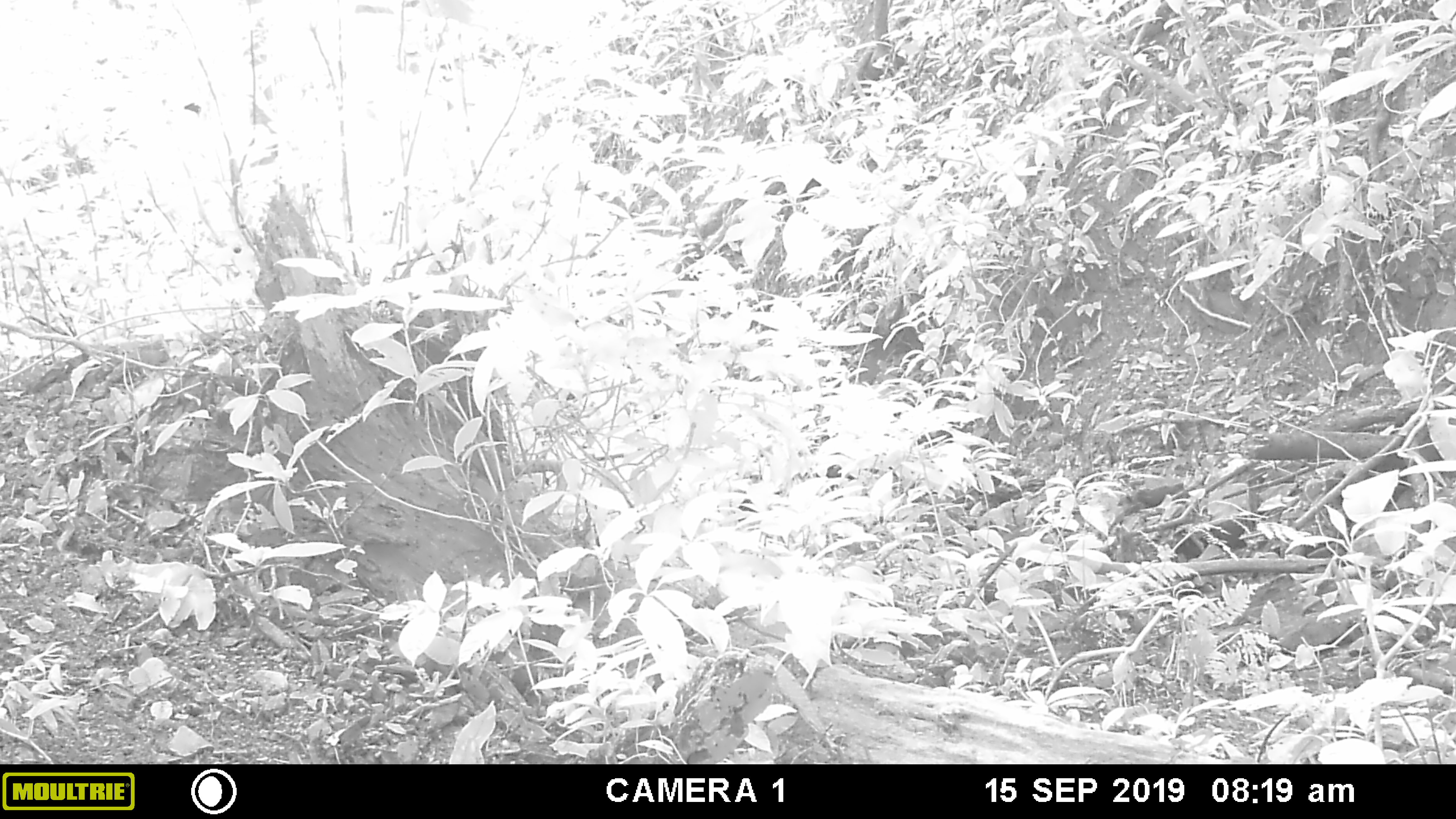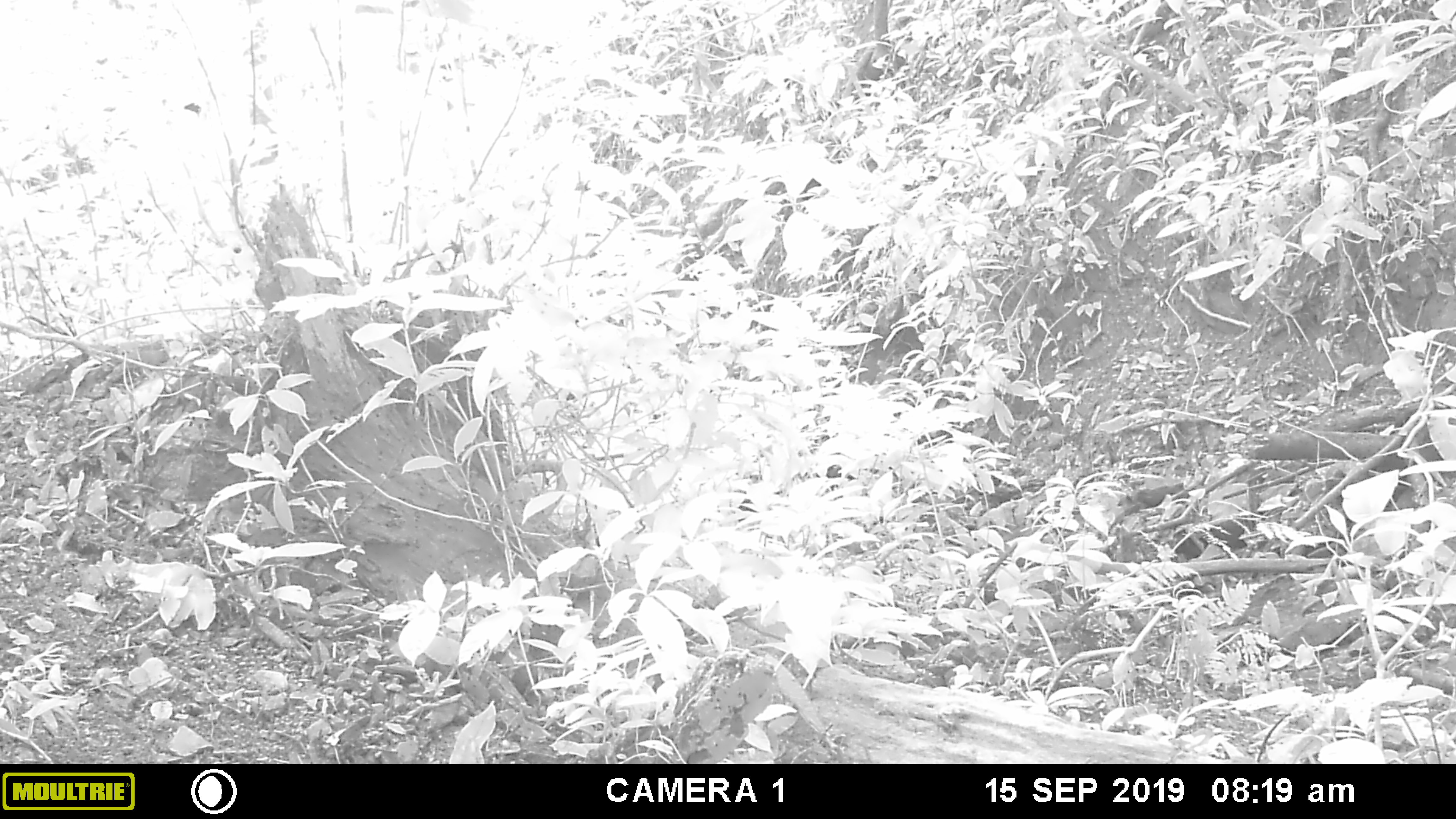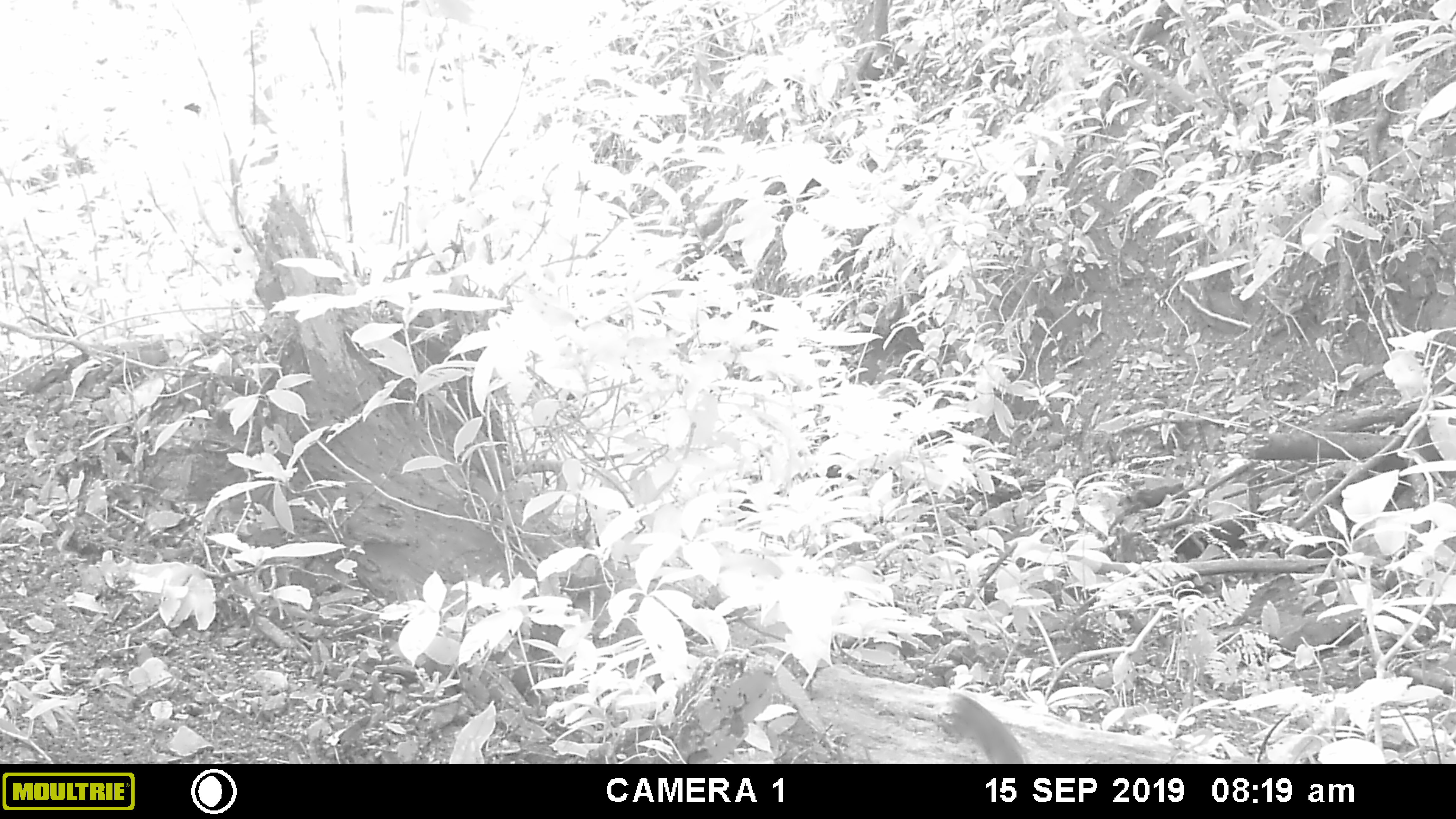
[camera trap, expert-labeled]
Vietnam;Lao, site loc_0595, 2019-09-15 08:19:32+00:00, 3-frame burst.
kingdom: Animalia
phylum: Chordata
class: Mammalia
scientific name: Mammalia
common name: mammal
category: unidentified small mammal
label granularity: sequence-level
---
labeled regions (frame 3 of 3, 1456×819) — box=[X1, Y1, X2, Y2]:
unidentified small mammal: box=[948, 692, 1024, 764]